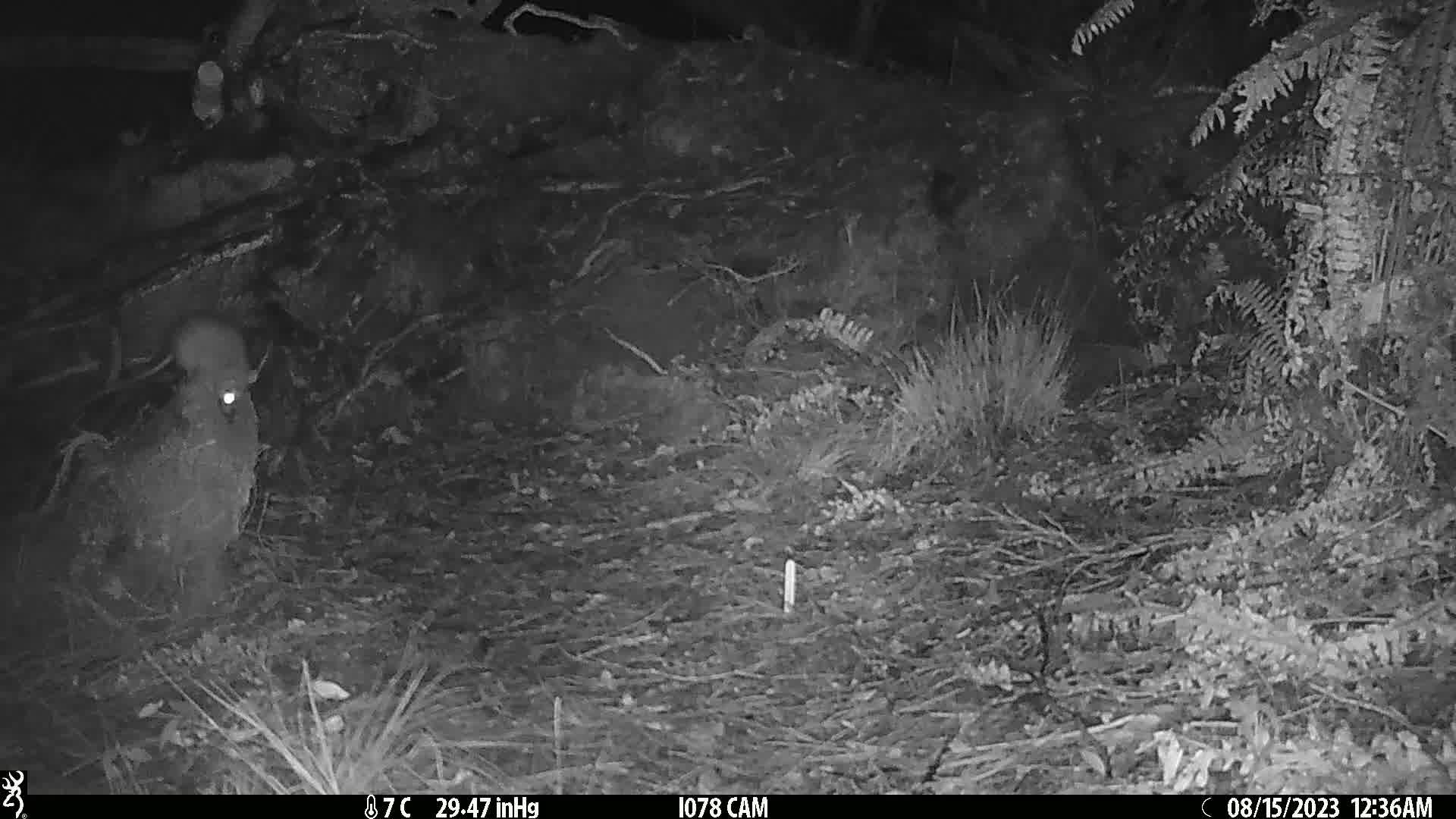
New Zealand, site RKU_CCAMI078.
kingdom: Animalia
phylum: Chordata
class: Mammalia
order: Rodentia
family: Muridae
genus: Rattus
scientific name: Rattus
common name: rat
Rat (Rattus).